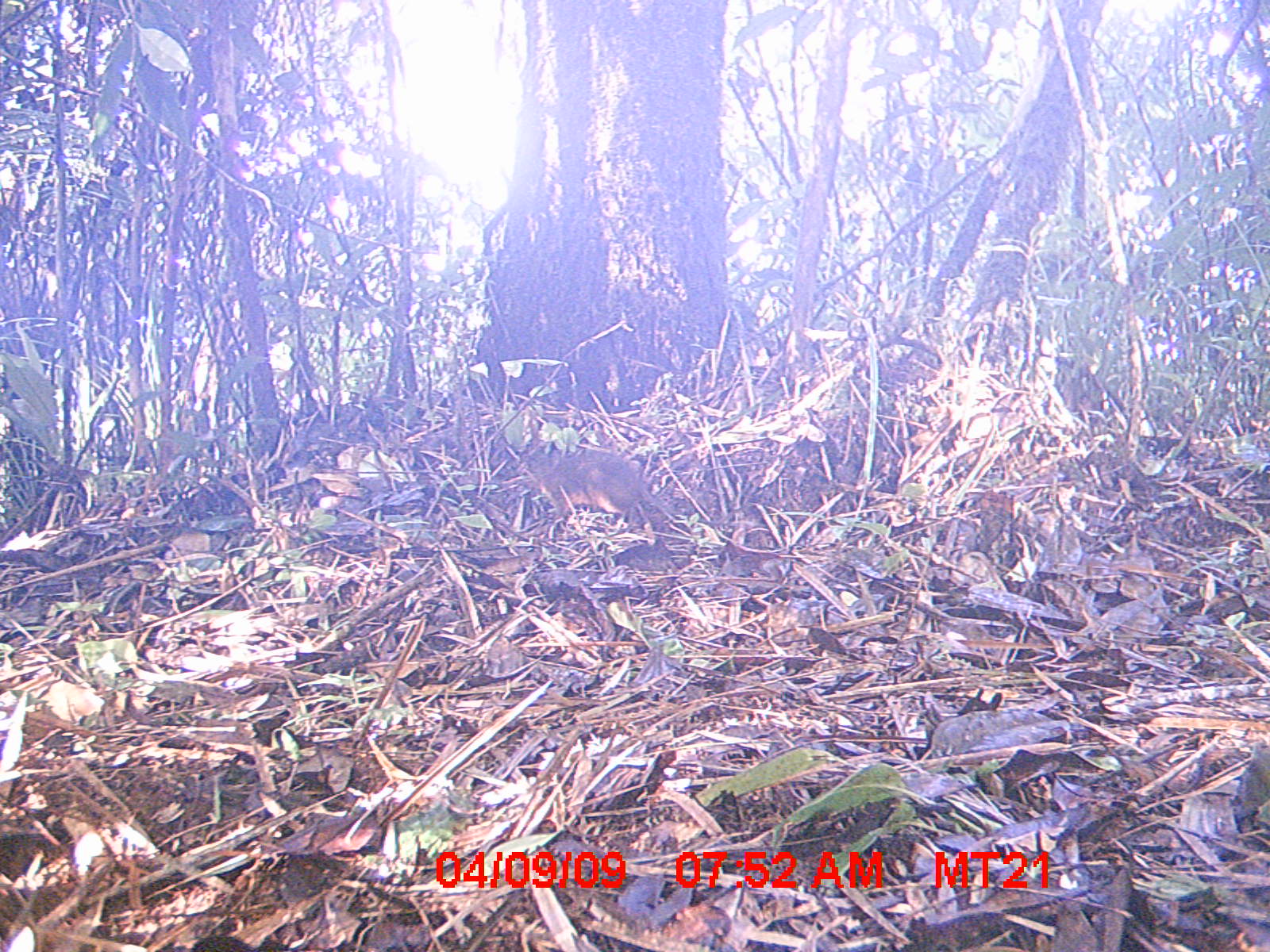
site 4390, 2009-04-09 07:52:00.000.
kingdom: Animalia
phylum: Chordata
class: Mammalia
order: Rodentia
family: Nesomyidae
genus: Nesomys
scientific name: Nesomys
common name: nesomys rodents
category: nesomys sp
Nesomys sp (nesomys rodents) (Nesomys), count 1.